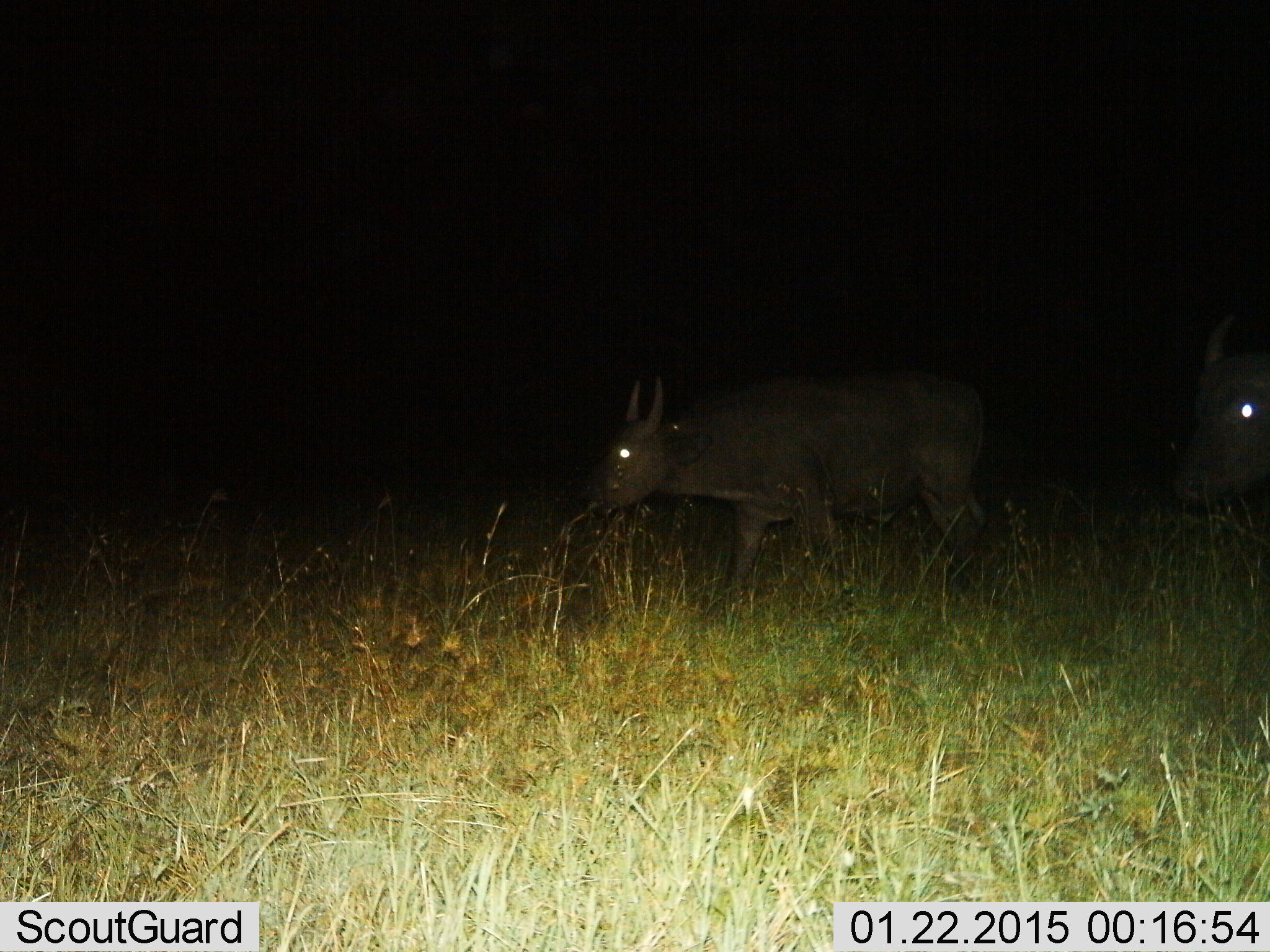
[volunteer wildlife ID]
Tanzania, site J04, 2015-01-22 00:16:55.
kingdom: Animalia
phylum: Chordata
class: Mammalia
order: Artiodactyla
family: Bovidae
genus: Syncerus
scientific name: Syncerus caffer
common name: cape buffalo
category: buffalo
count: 2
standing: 20%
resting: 0%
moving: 80%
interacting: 0%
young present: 0%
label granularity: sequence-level